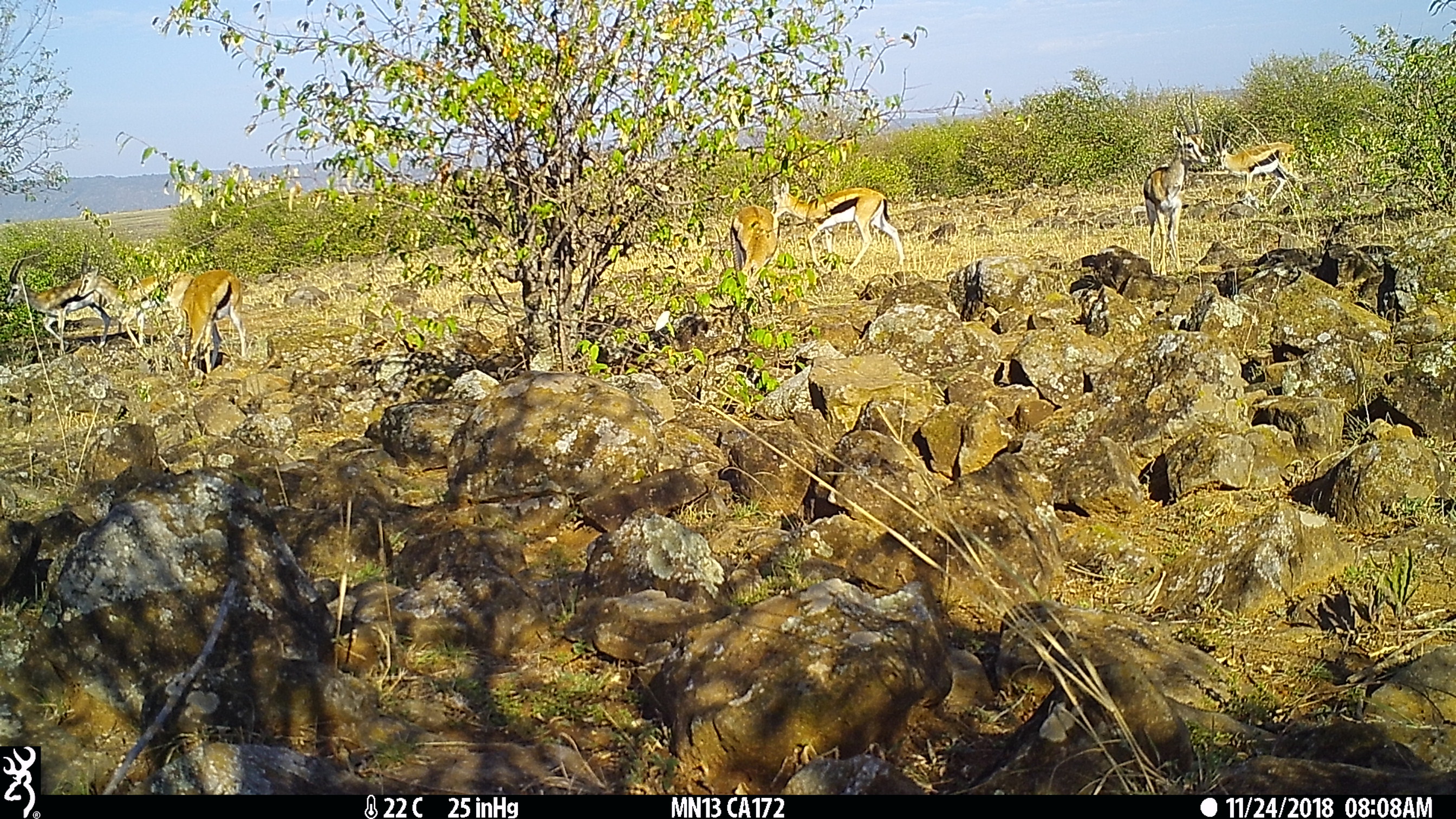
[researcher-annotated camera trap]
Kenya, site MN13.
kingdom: Animalia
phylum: Chordata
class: Mammalia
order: Artiodactyla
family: Bovidae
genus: Eudorcas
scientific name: Eudorcas thomsonii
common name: thomon's gazelle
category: gazelle thomsons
Gazelle thomsons (thomon's gazelle) (Eudorcas thomsonii).